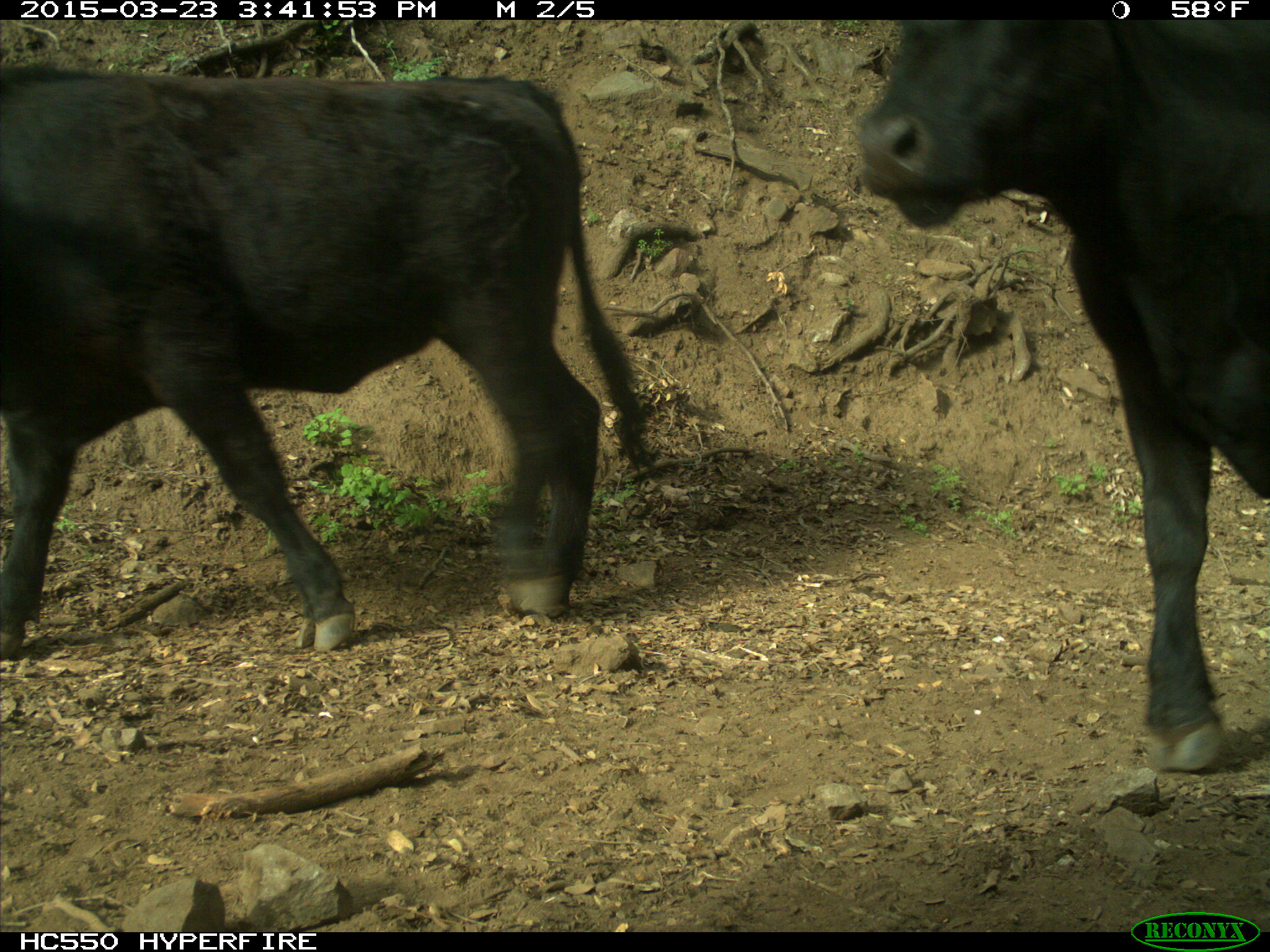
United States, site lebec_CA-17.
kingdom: Animalia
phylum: Chordata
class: Mammalia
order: Artiodactyla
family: Bovidae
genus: Bos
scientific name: Bos taurus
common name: domestic cow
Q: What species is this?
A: Bos taurus (domestic cow).